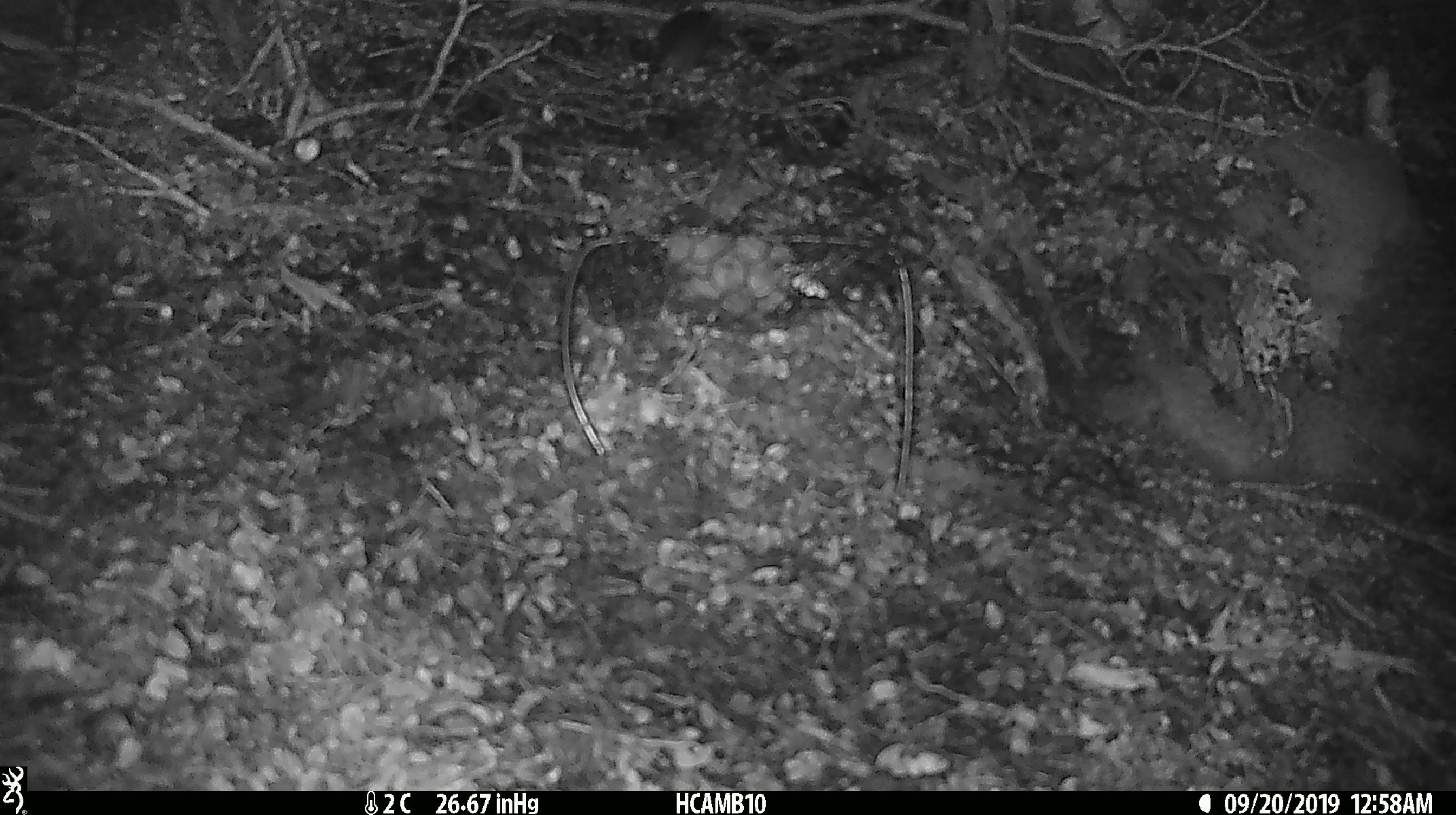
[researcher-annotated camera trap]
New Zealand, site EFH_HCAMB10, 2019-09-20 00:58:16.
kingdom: Animalia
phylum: Chordata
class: Mammalia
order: Rodentia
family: Muridae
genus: Mus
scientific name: Mus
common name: mouse